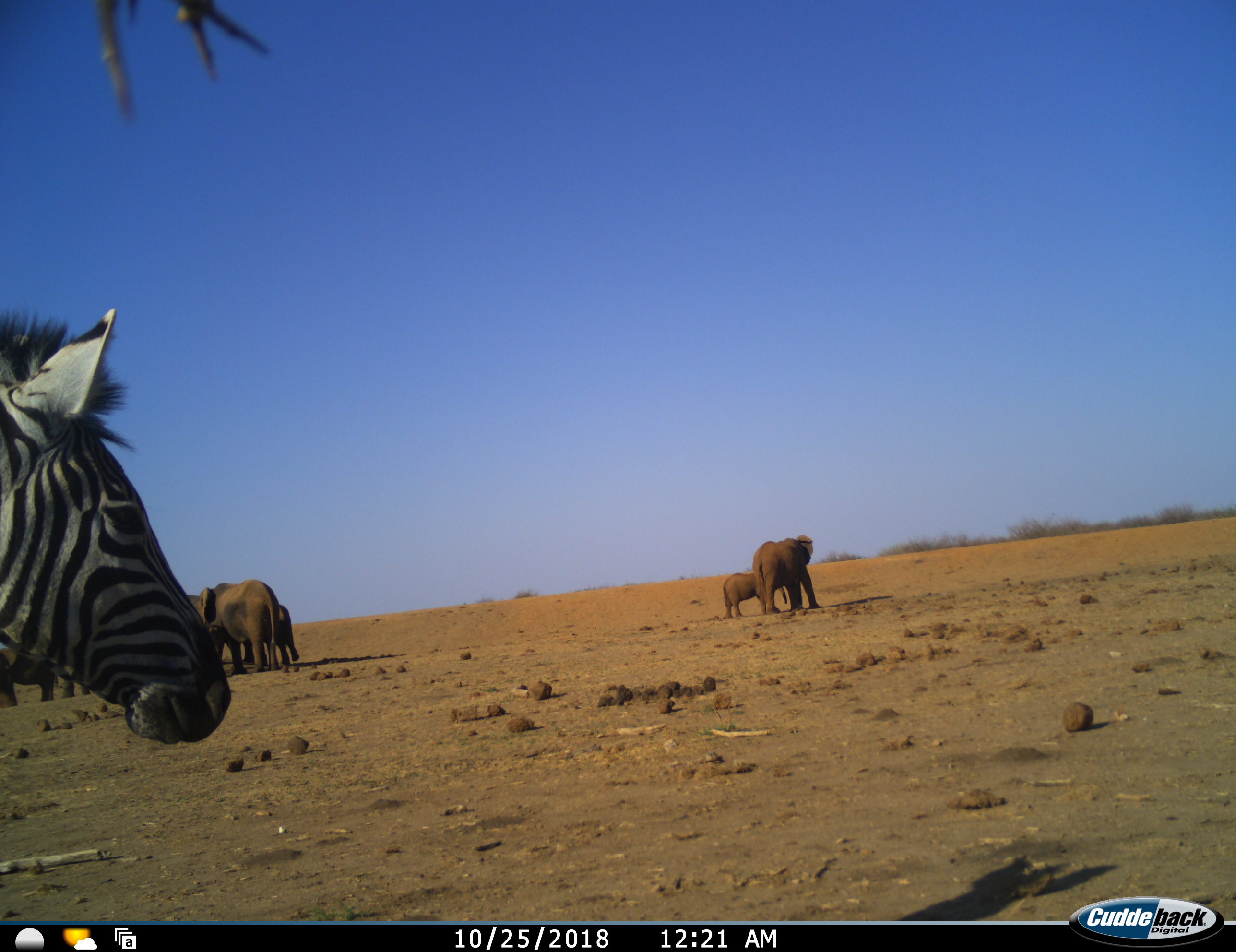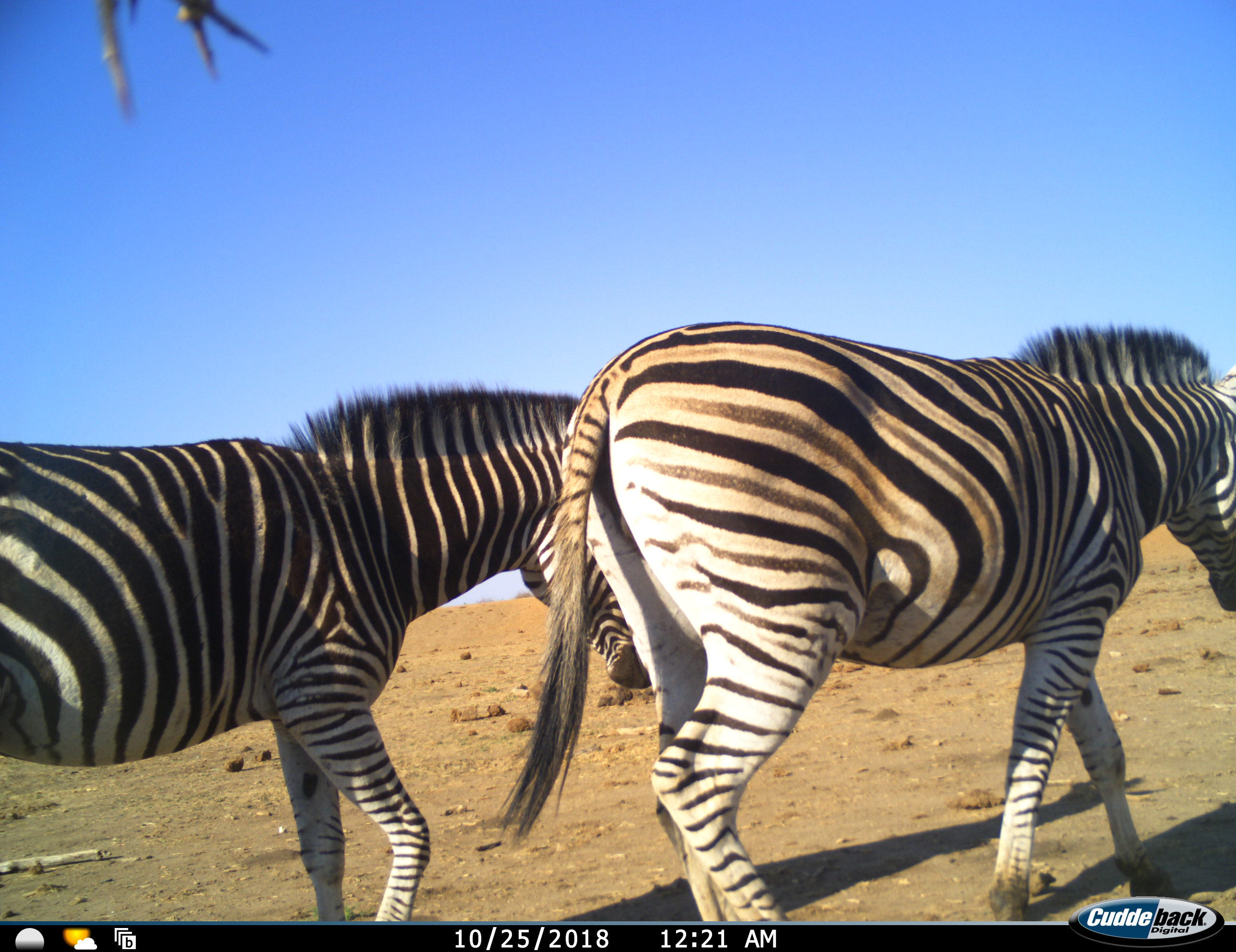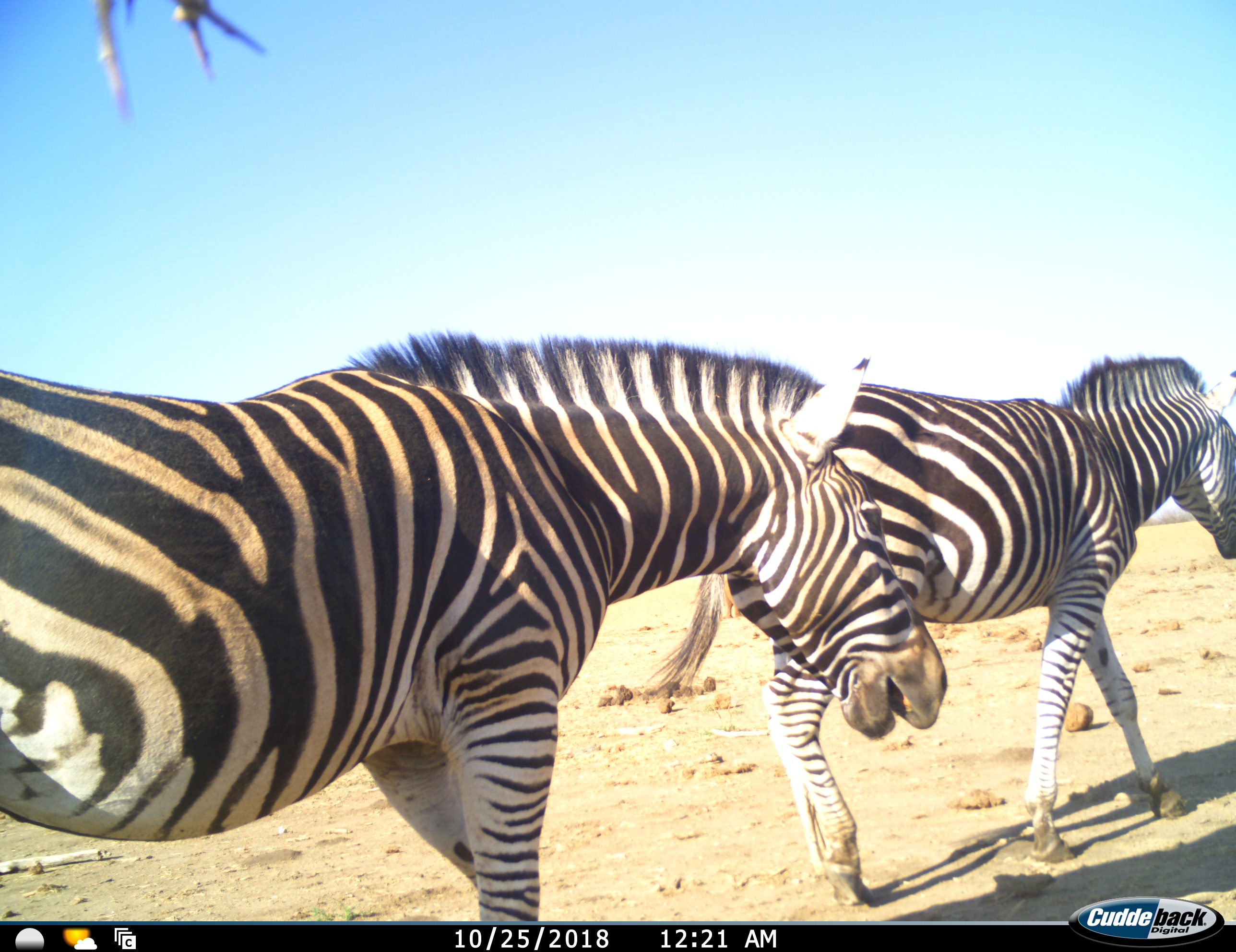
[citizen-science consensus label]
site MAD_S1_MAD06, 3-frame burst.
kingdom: Animalia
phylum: Chordata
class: Mammalia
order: Proboscidea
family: Elephantidae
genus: Loxodonta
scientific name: Loxodonta africana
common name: african bush elephant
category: elephant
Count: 5.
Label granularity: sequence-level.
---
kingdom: Animalia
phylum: Chordata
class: Mammalia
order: Perissodactyla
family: Equidae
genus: Equus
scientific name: Equus quagga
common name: plains zebra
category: zebraplains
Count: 2.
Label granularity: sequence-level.